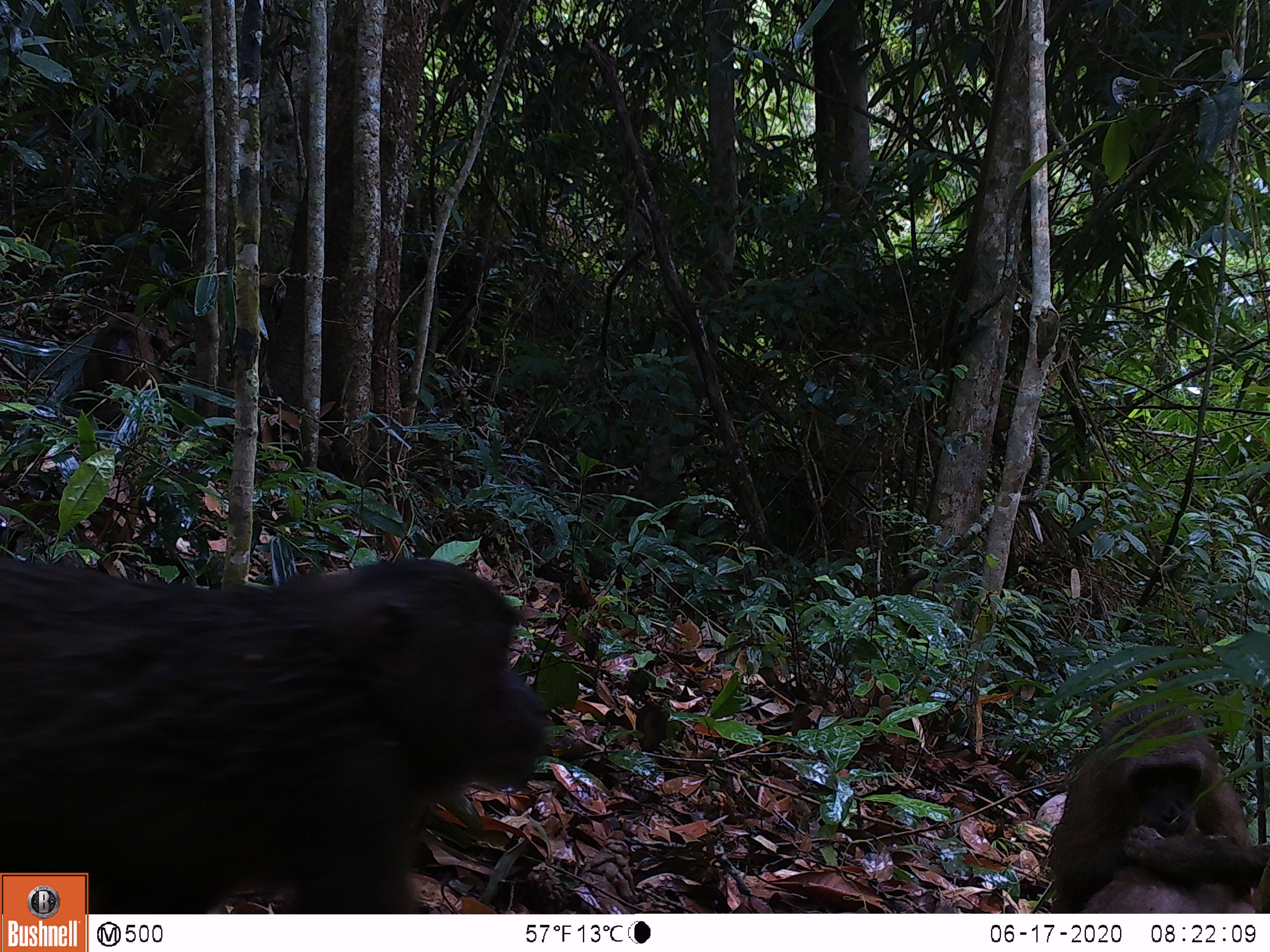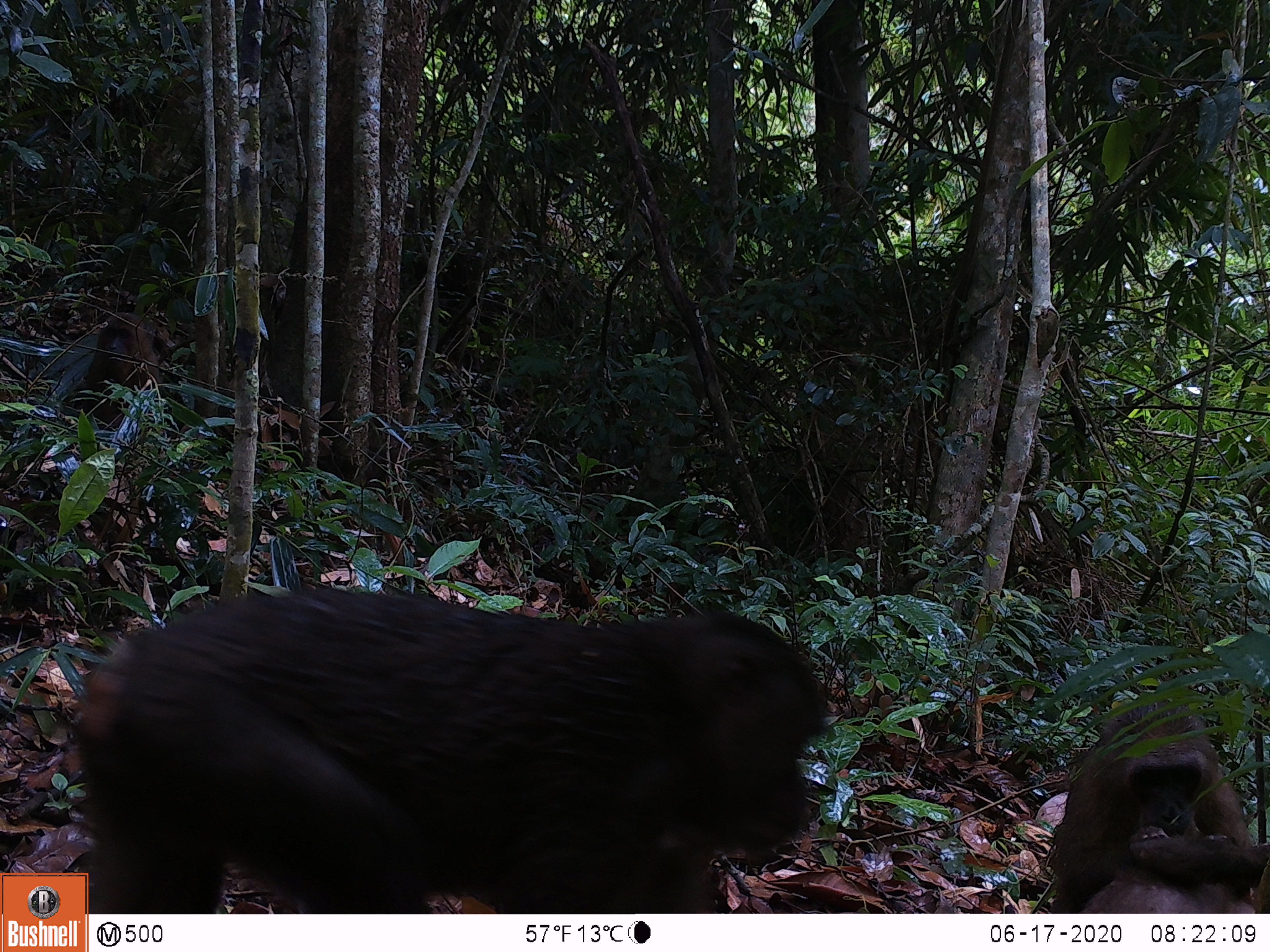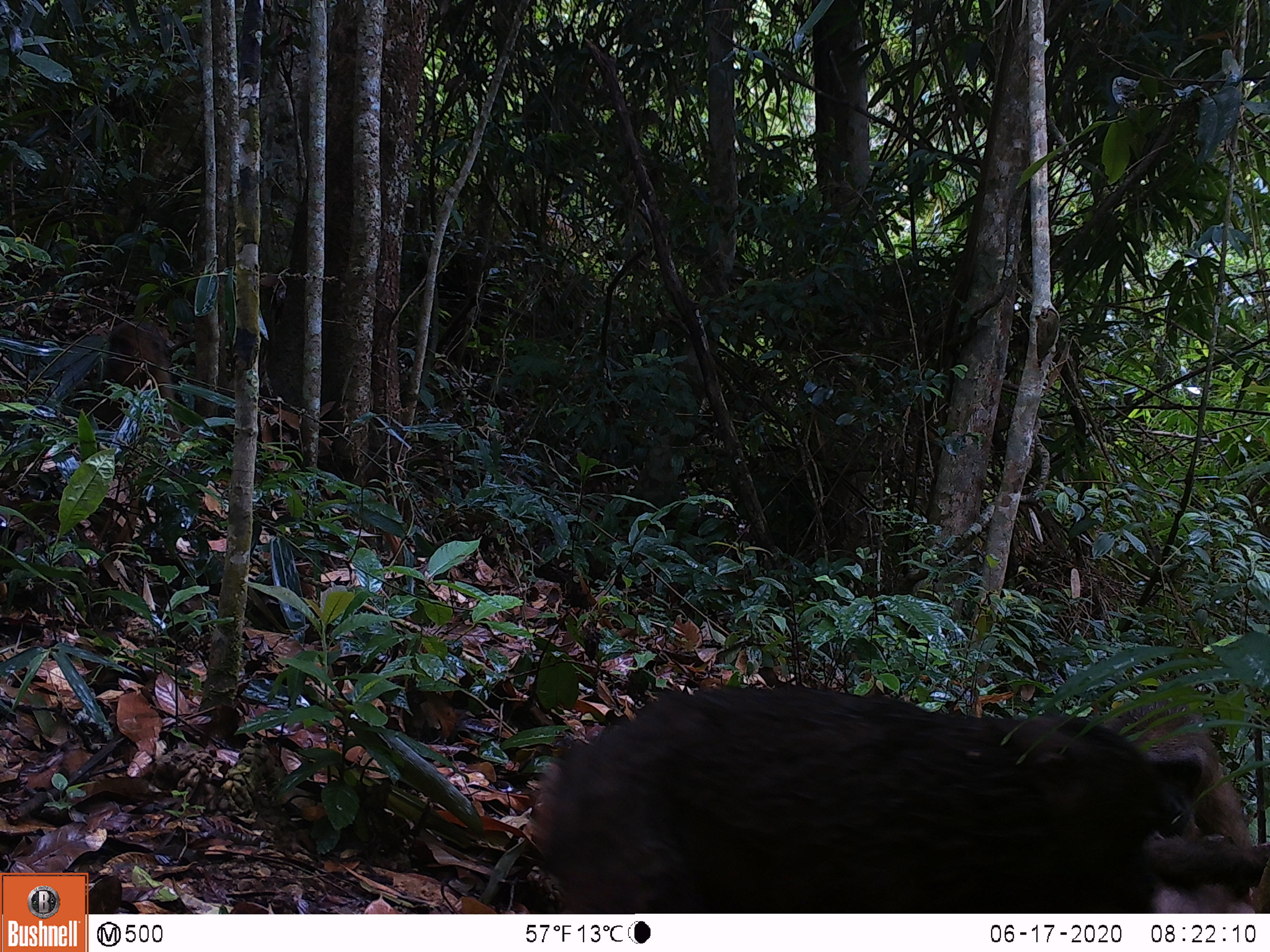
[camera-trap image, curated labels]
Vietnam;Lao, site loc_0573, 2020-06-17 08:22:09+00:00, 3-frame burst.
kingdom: Animalia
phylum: Chordata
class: Mammalia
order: Primates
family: Cercopithecidae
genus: Macaca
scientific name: Macaca arctoides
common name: stump-tailed macaque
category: stump tailed macaque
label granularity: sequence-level